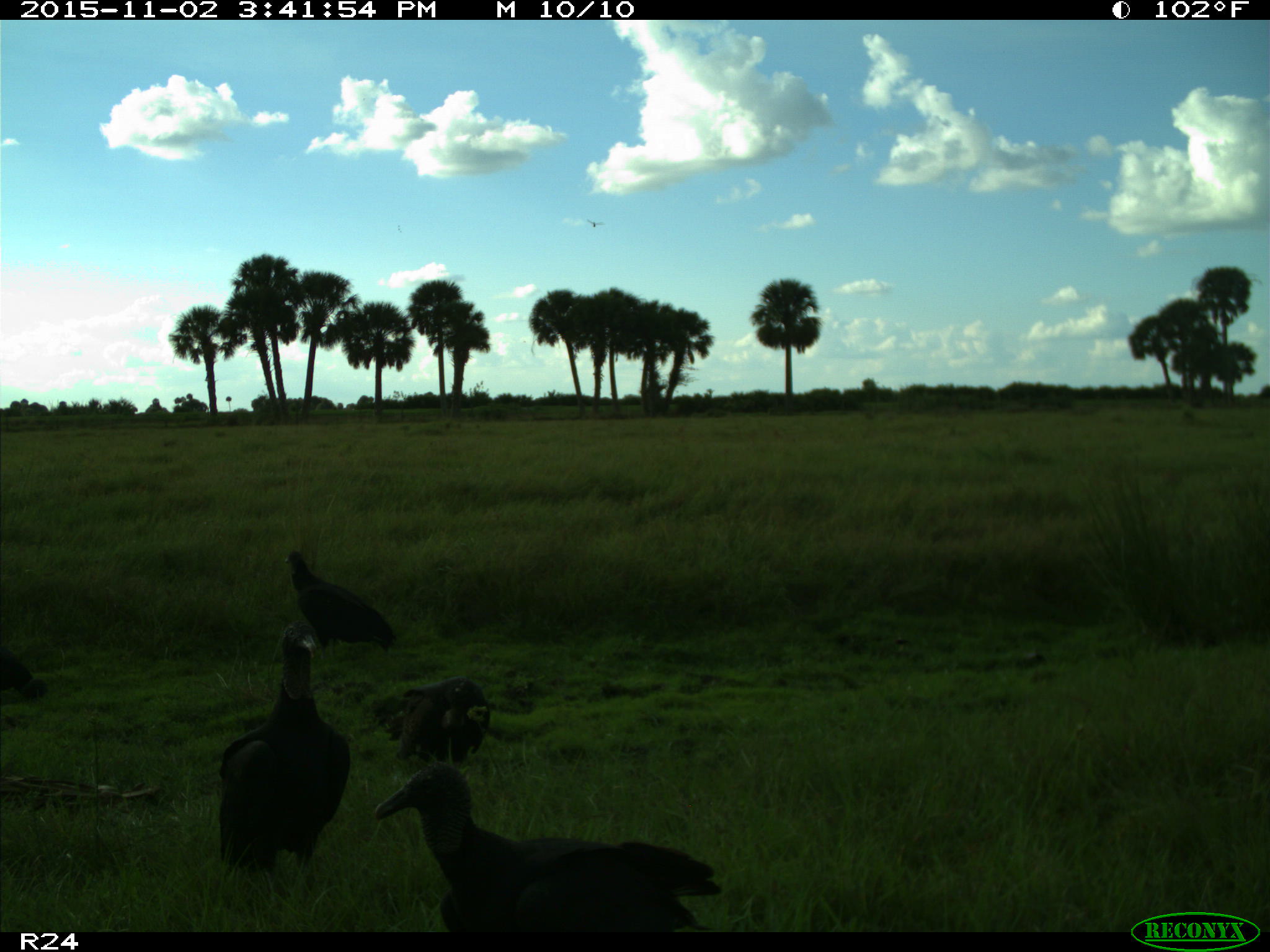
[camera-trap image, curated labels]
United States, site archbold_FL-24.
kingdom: Animalia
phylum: Chordata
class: Aves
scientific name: Aves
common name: birds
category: unidentified bird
Unidentified bird (birds) (Aves).